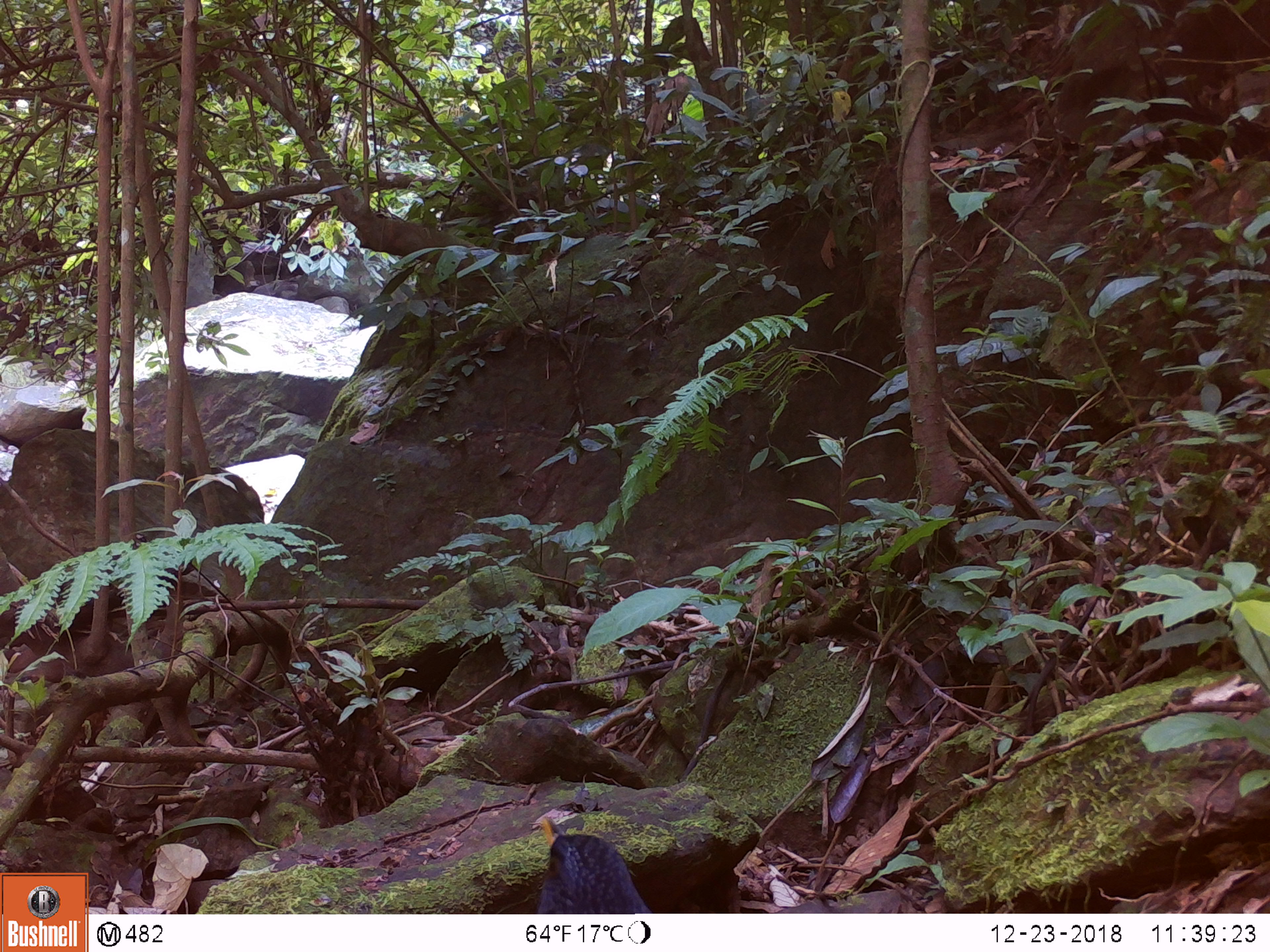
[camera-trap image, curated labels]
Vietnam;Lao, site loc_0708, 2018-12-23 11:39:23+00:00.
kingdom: Animalia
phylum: Chordata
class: Aves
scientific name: Aves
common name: bird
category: unidentified bird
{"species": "unidentified bird (bird) (Aves)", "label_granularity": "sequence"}